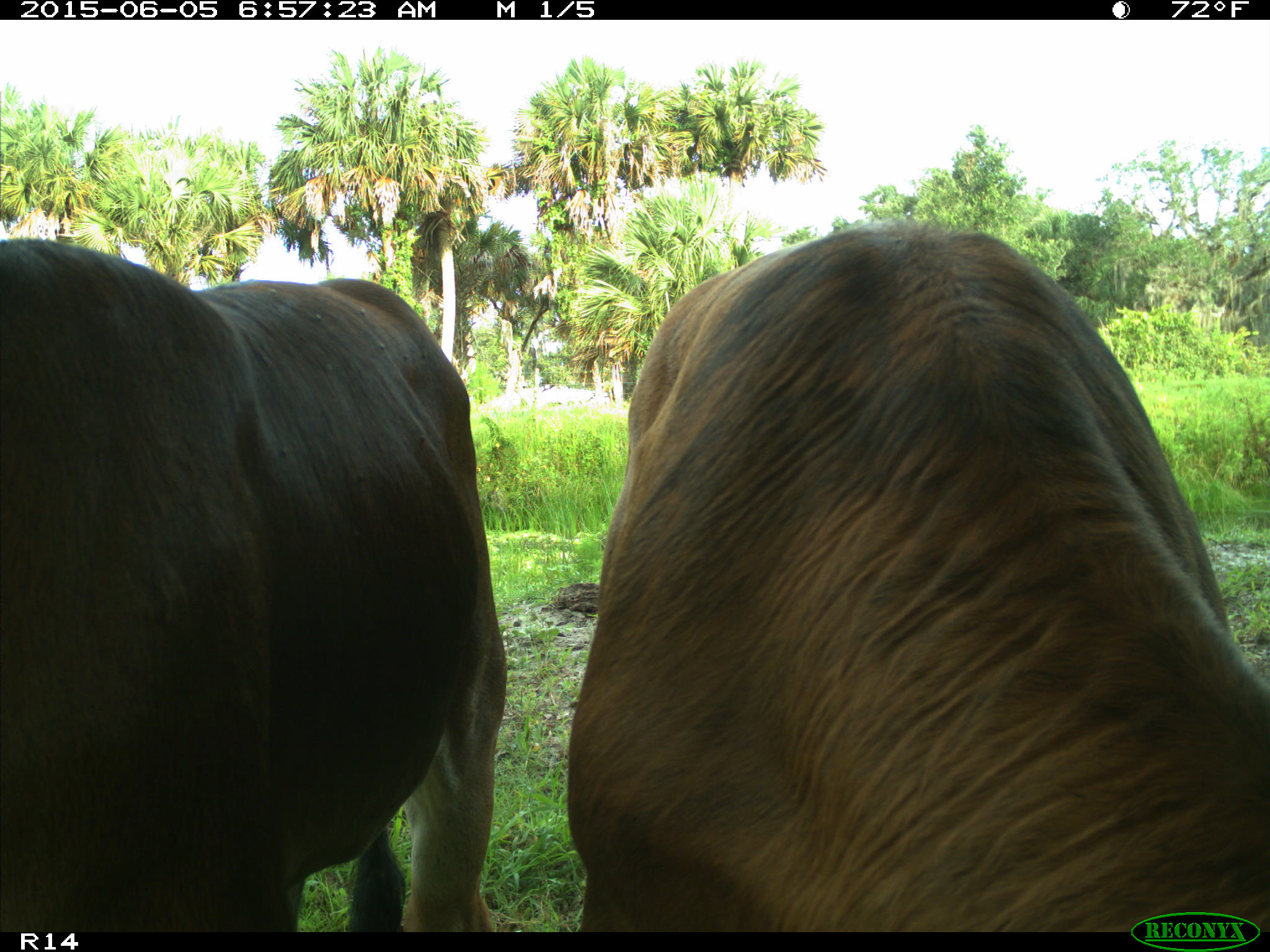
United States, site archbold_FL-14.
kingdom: Animalia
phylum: Chordata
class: Mammalia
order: Artiodactyla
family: Bovidae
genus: Bos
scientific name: Bos taurus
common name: domestic cow